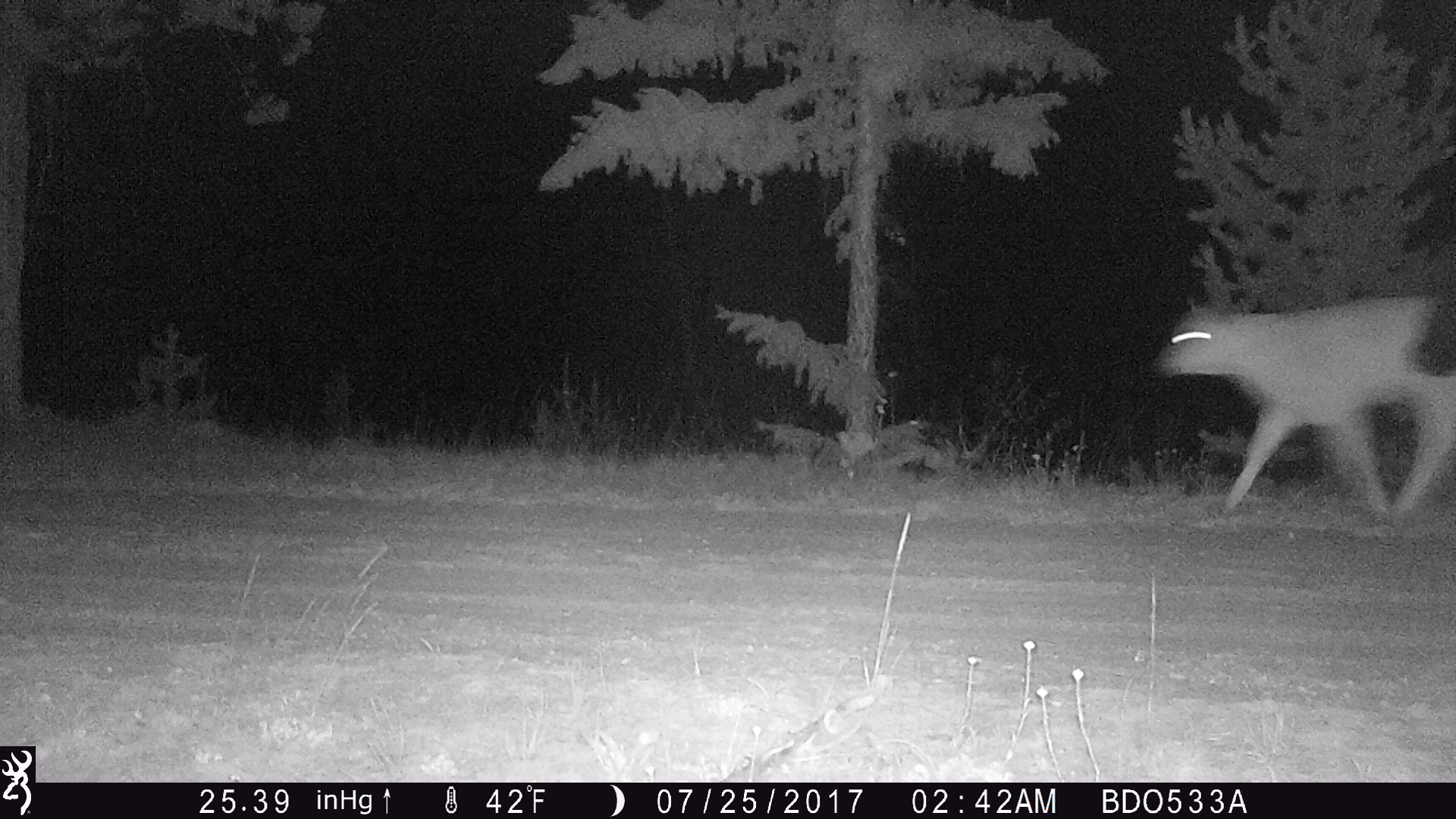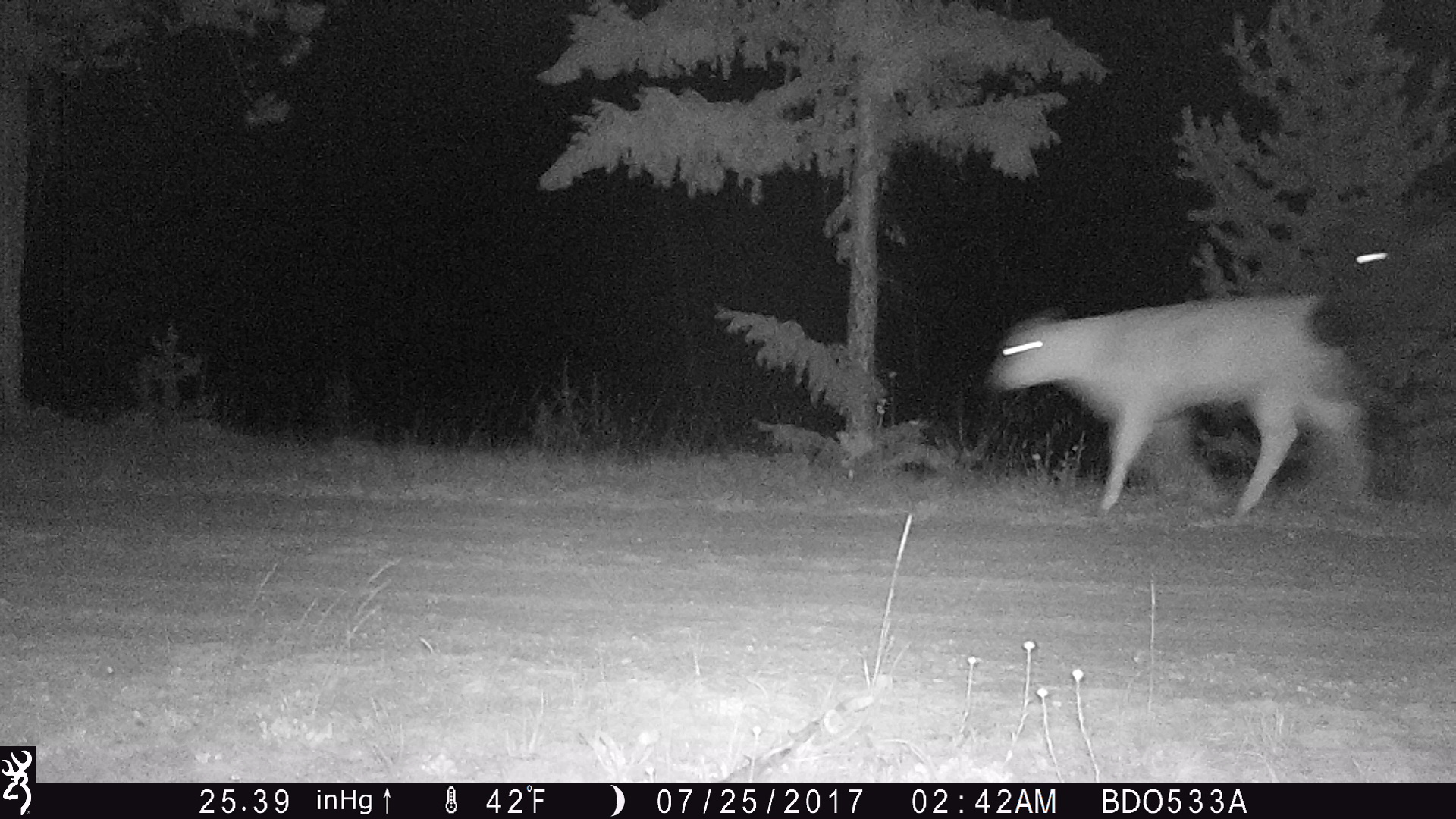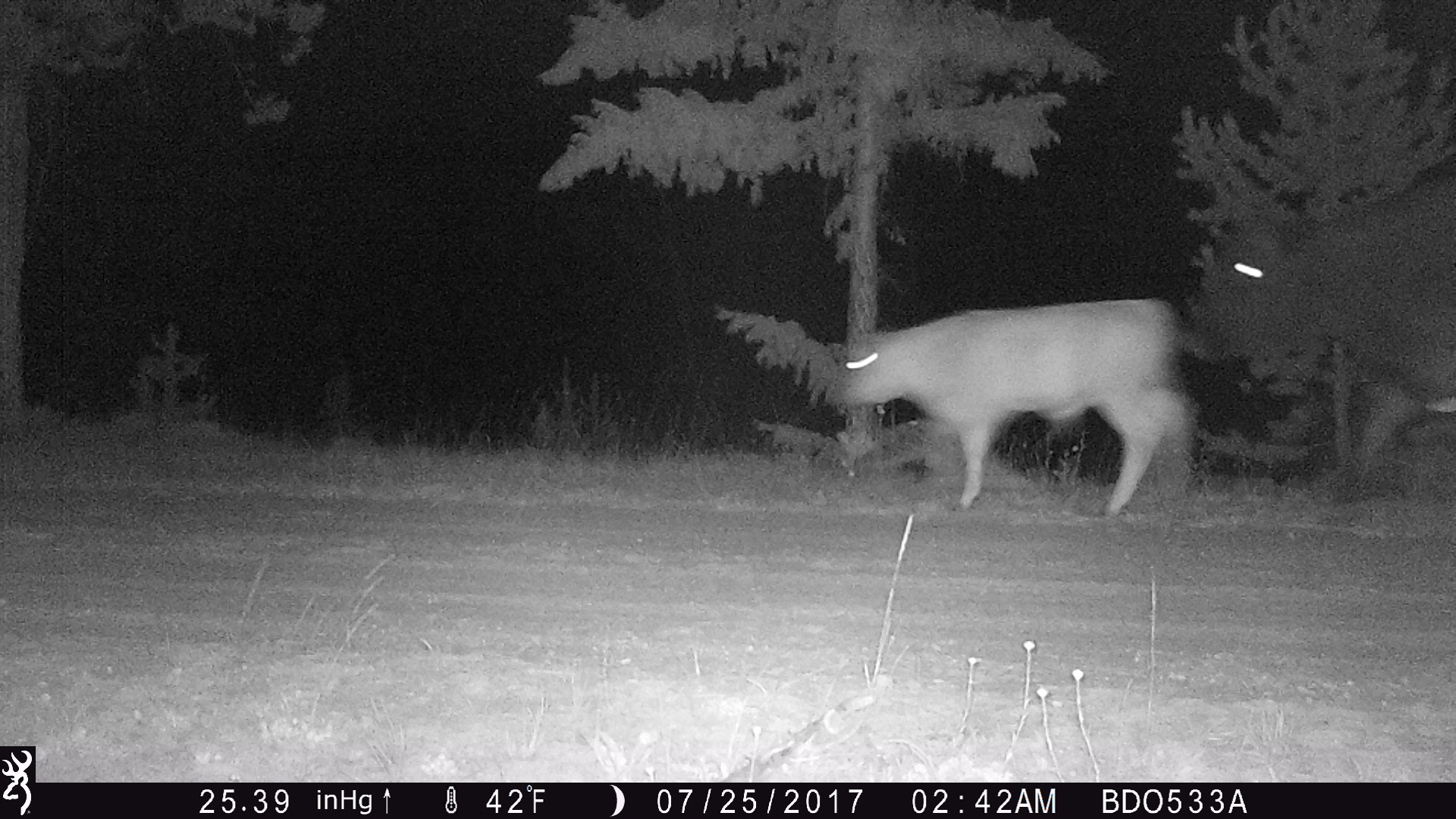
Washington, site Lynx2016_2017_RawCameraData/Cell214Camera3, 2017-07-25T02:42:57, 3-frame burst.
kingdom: Animalia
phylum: Chordata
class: Mammalia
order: Artiodactyla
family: Bovidae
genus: Bos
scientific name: Bos taurus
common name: domestic cattle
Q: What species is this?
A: Domestic cattle (Bos taurus).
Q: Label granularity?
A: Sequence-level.